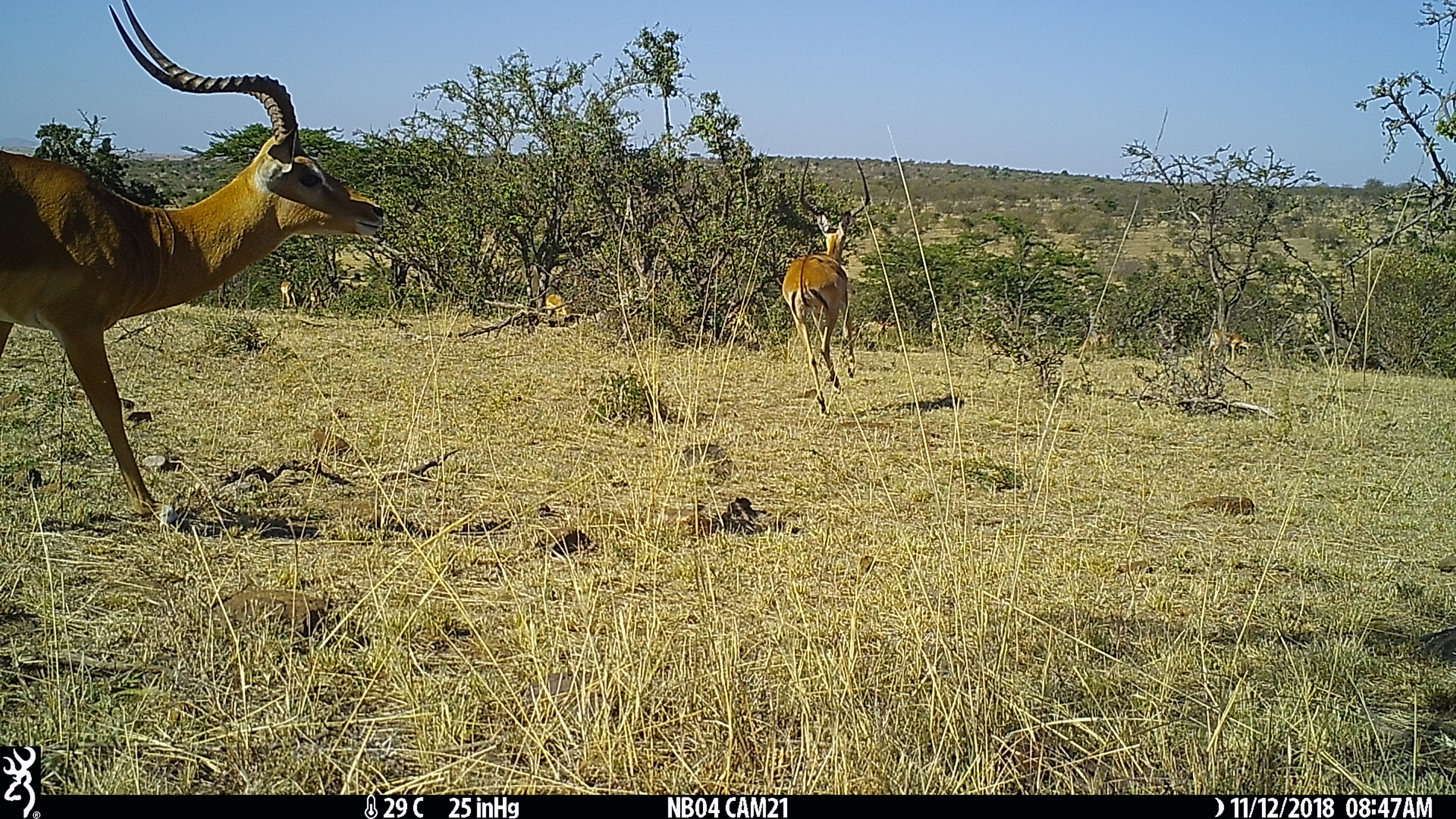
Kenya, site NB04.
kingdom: Animalia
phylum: Chordata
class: Mammalia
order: Artiodactyla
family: Bovidae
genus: Aepyceros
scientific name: Aepyceros melampus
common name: impala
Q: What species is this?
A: Impala (Aepyceros melampus).